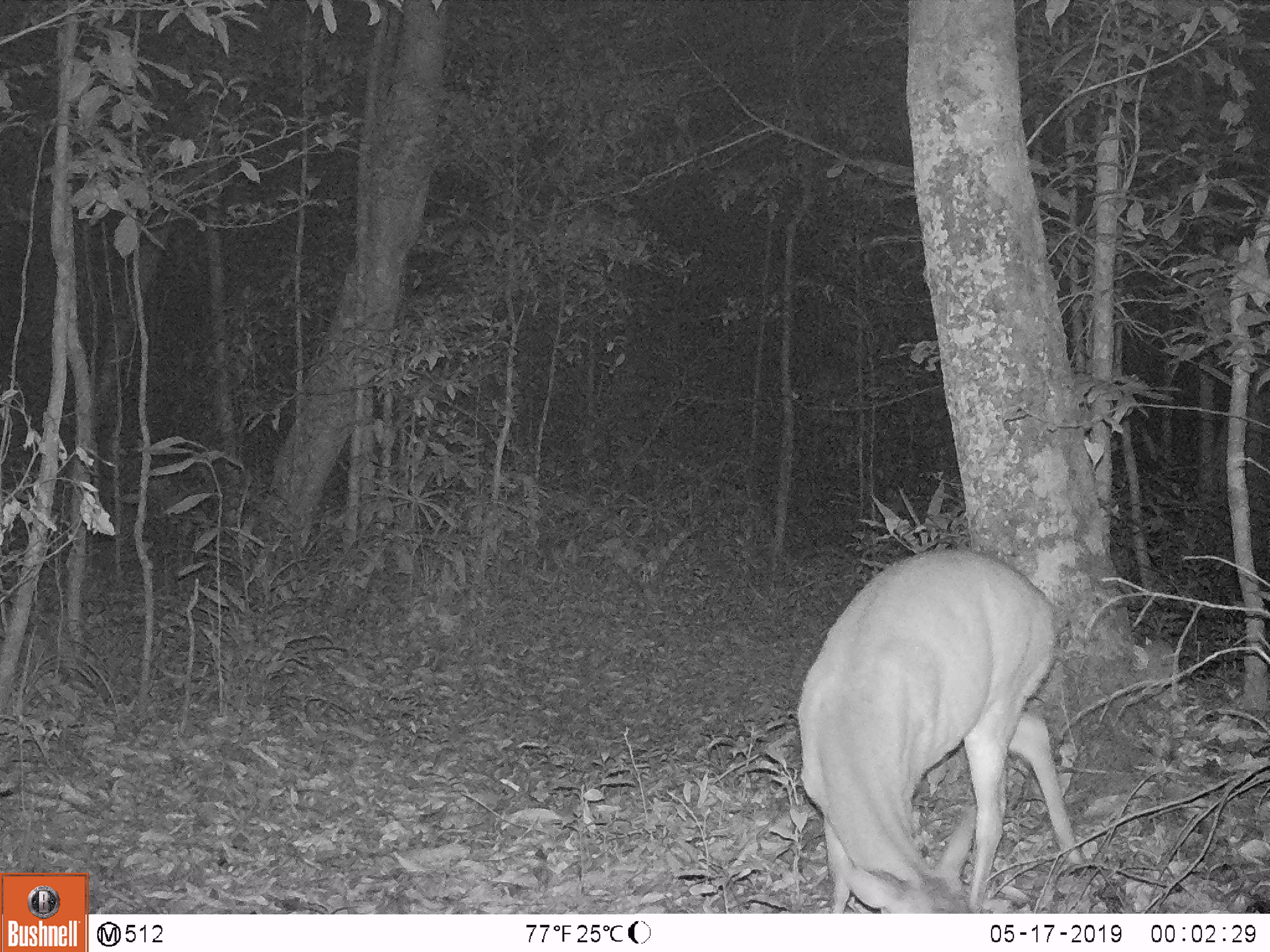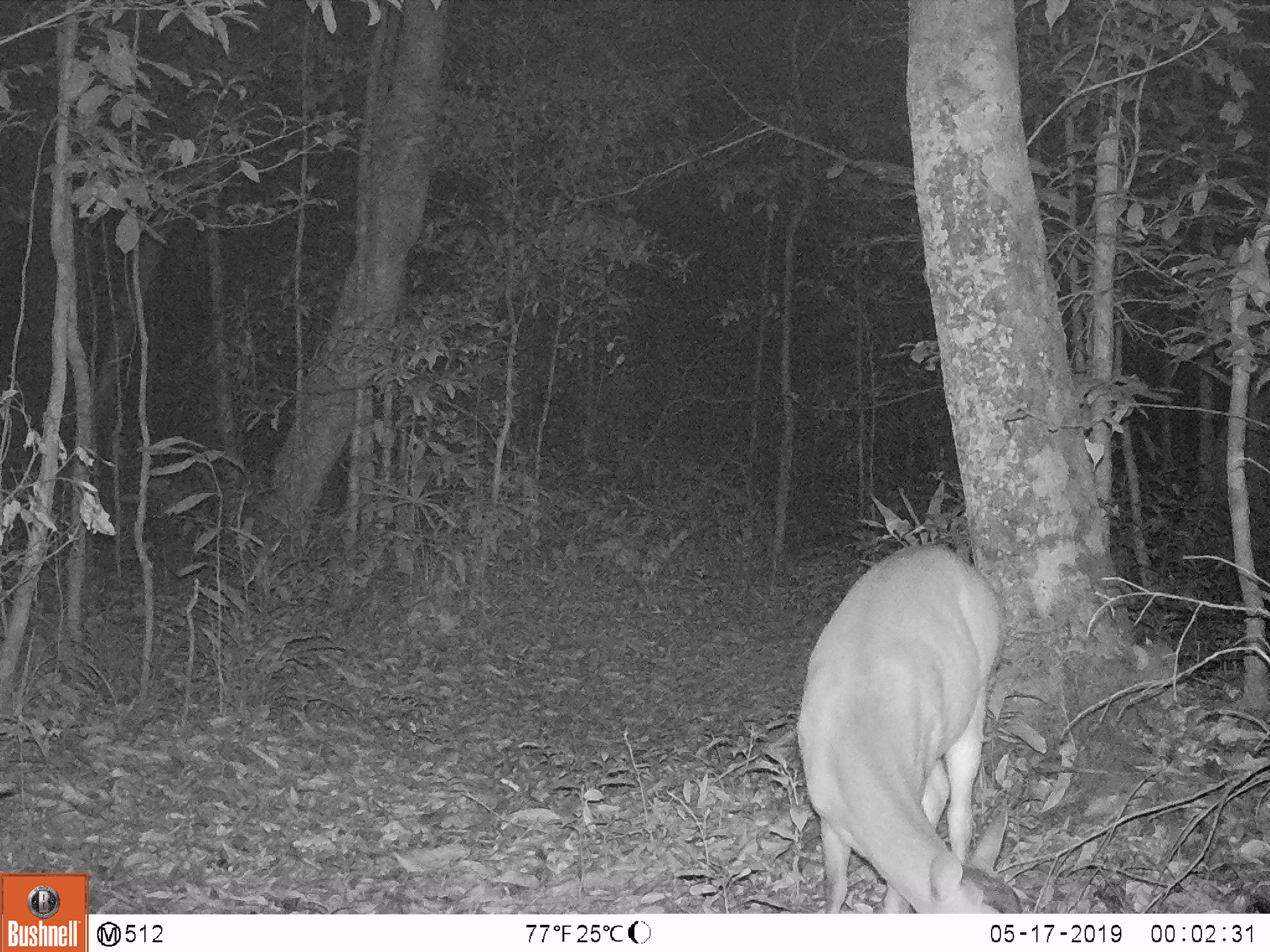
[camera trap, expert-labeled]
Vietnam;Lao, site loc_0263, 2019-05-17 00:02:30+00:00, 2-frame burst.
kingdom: Animalia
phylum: Chordata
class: Mammalia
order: Artiodactyla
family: Cervidae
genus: Muntiacus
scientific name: Muntiacus vuquangensis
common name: large-antlered muntjac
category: large antlered muntjac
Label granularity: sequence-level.